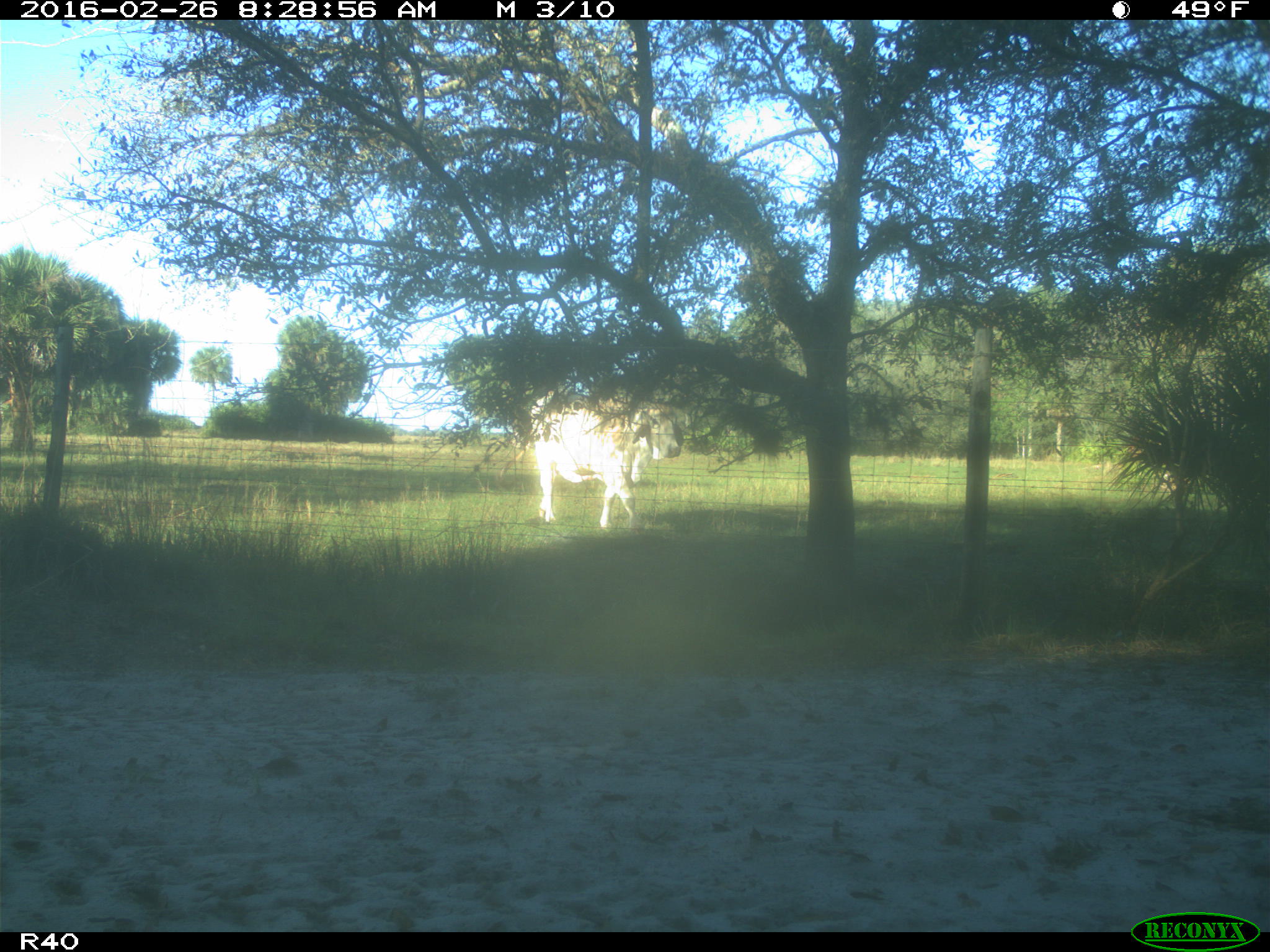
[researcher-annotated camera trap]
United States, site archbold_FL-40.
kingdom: Animalia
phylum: Chordata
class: Mammalia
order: Artiodactyla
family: Bovidae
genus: Bos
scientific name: Bos taurus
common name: domestic cow